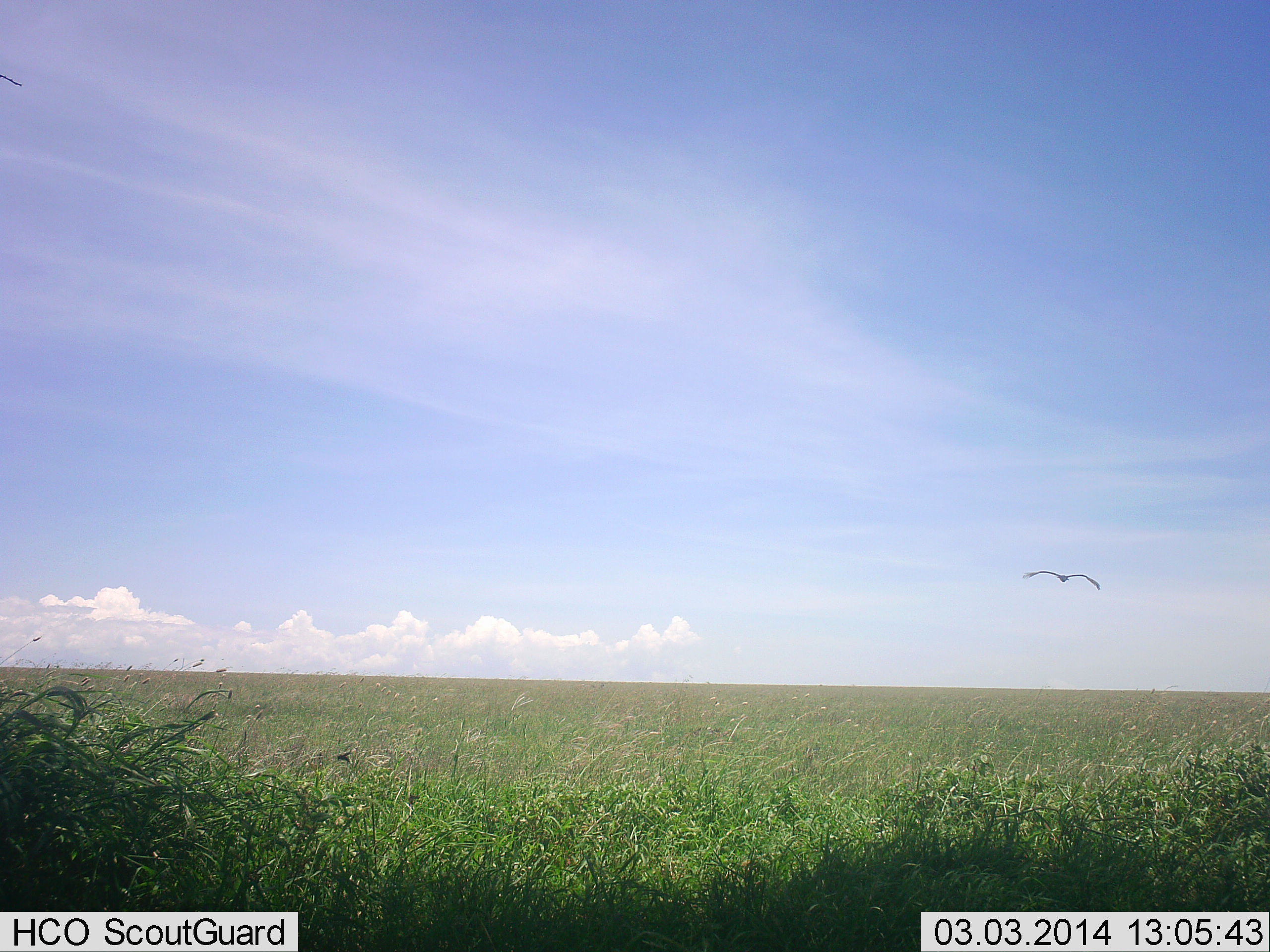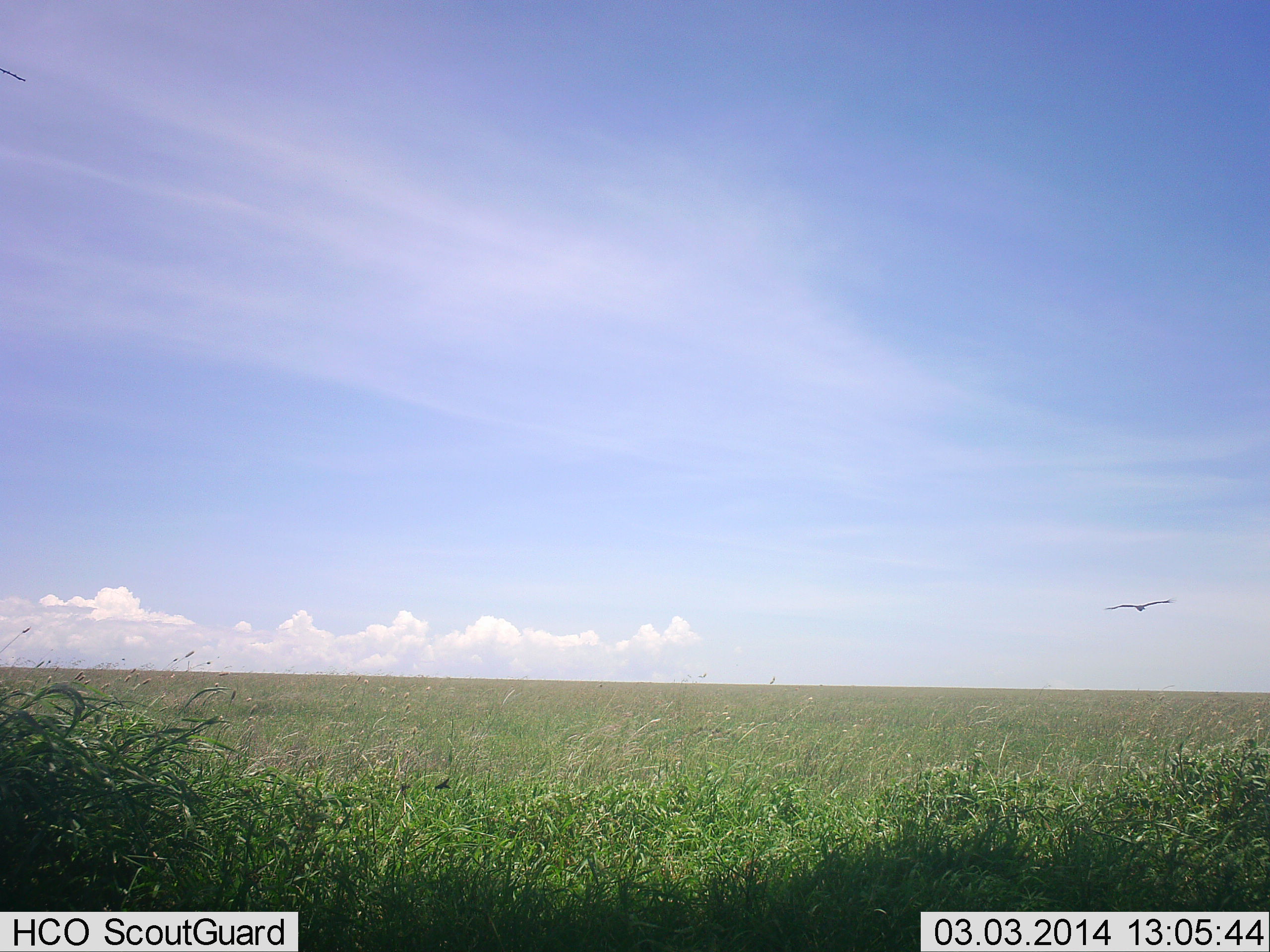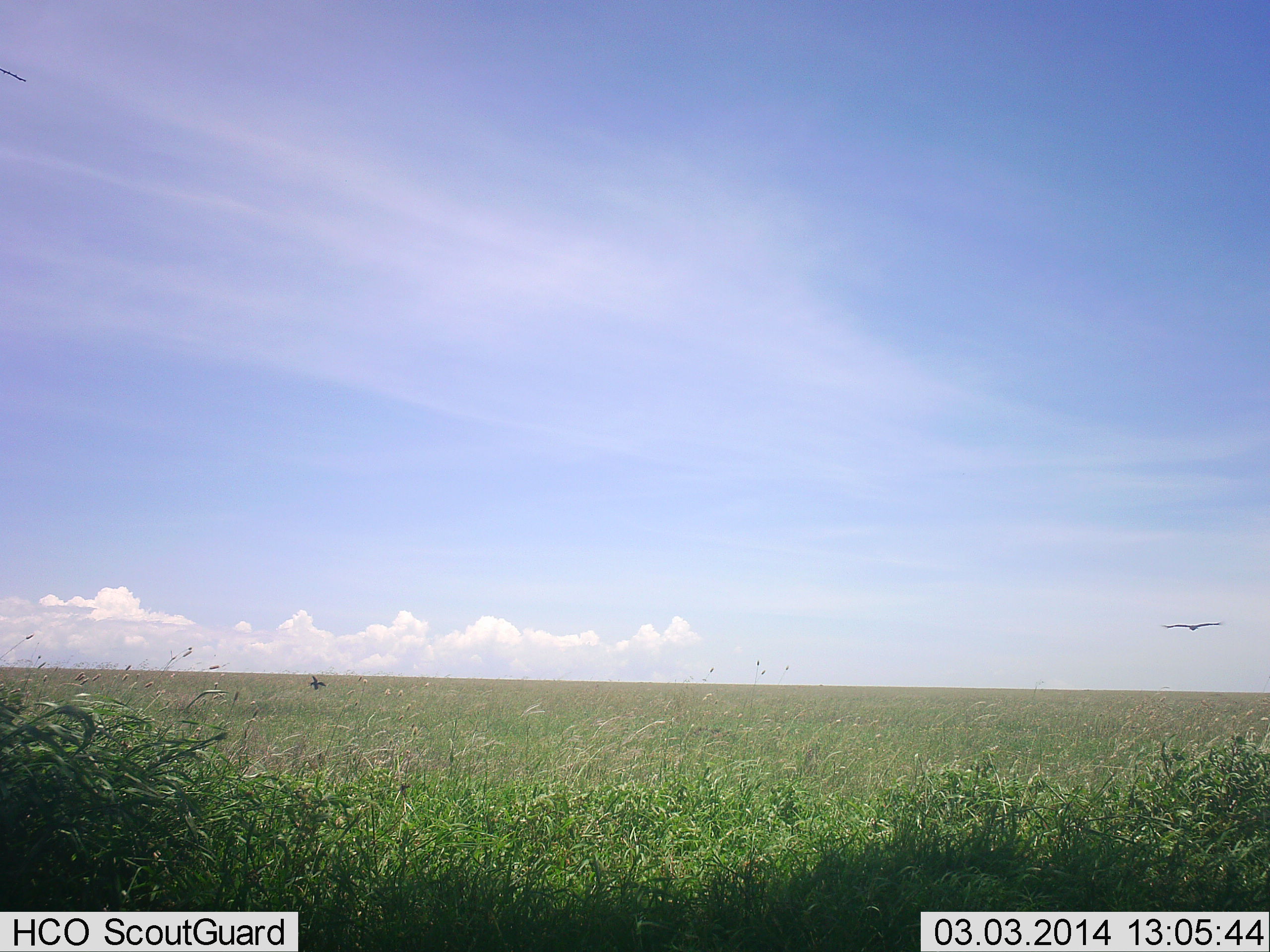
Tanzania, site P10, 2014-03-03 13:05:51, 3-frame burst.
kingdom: Animalia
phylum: Chordata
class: Aves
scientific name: Aves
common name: bird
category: otherbird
Otherbird (bird) (Aves), count 1. Behavior (volunteer vote fractions): standing 0%, resting 0%, moving 100%, interacting 0%. Young present (vote fraction): 0%. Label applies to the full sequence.